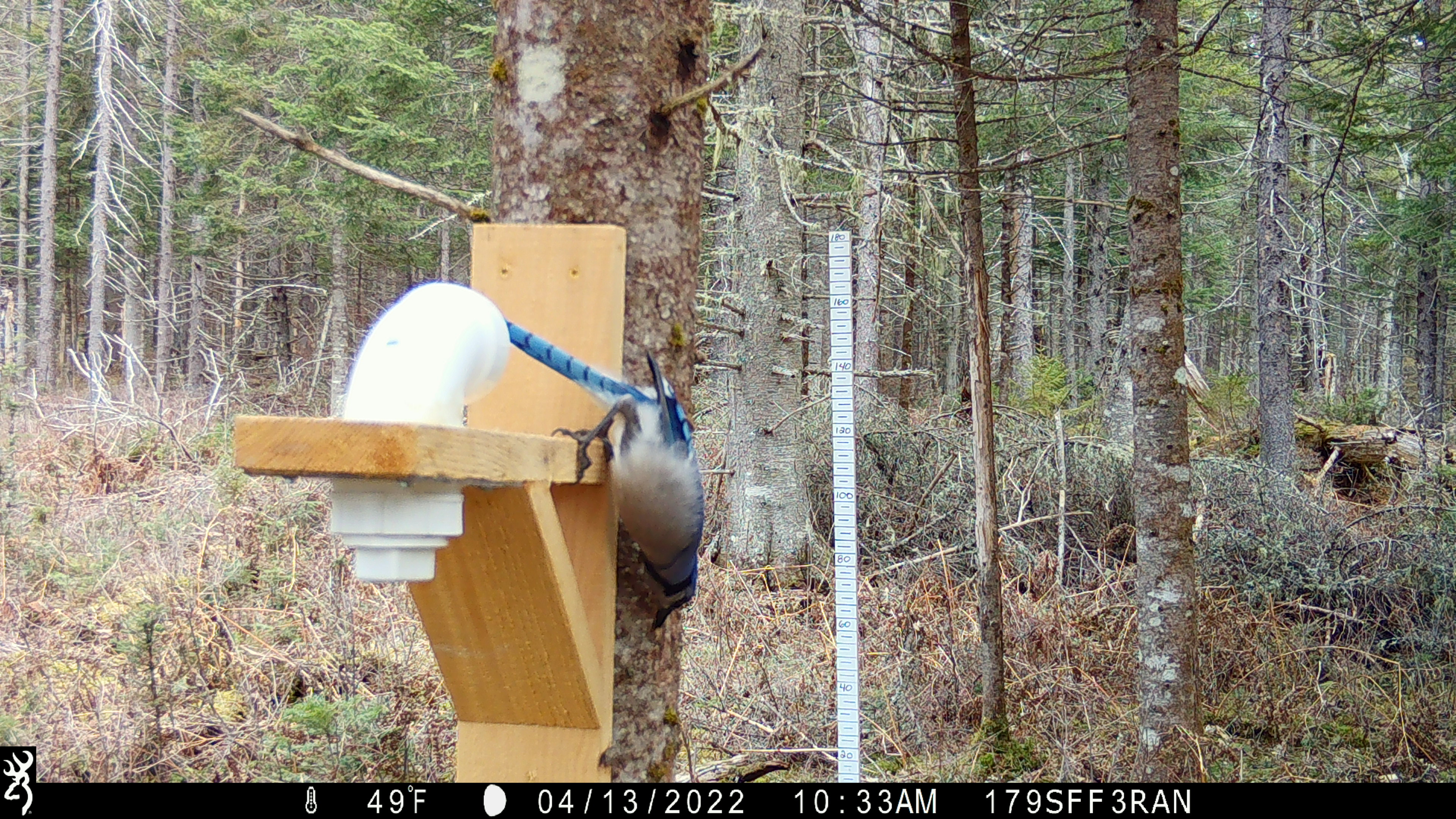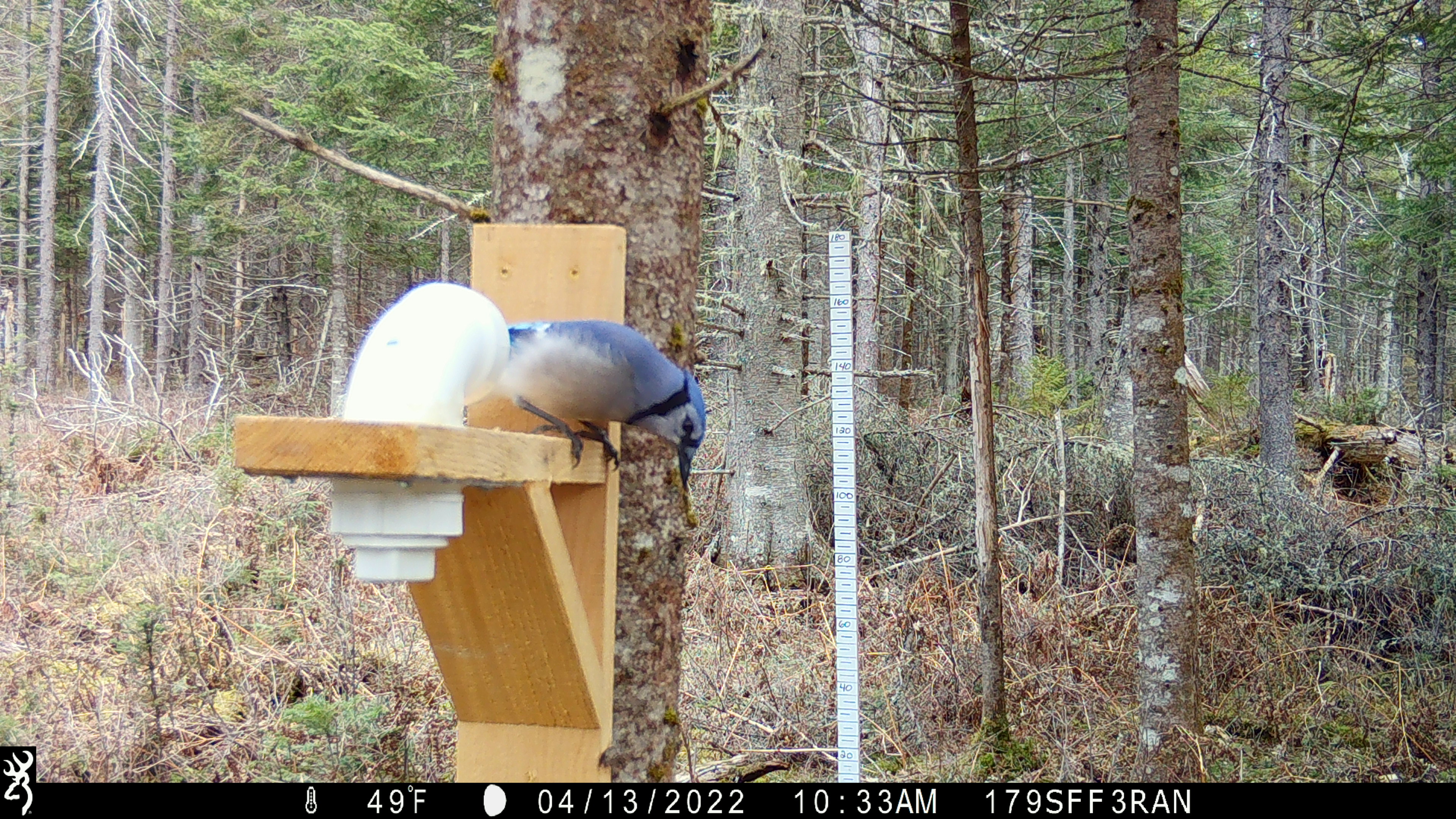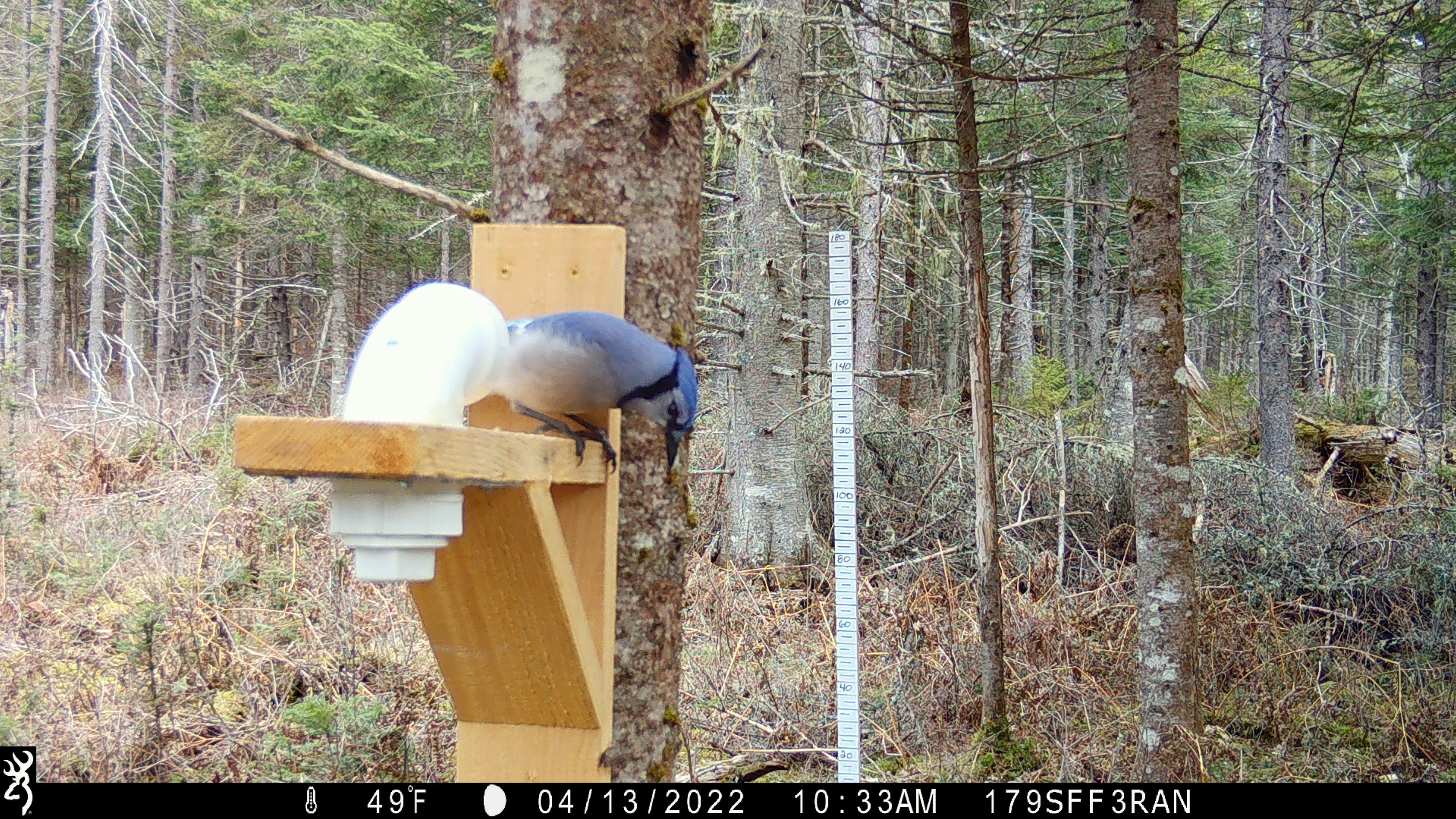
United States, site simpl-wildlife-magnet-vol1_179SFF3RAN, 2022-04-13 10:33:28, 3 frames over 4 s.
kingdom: Animalia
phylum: Chordata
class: Aves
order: Passeriformes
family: Corvidae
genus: Cyanocitta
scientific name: Cyanocitta cristata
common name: blue jay